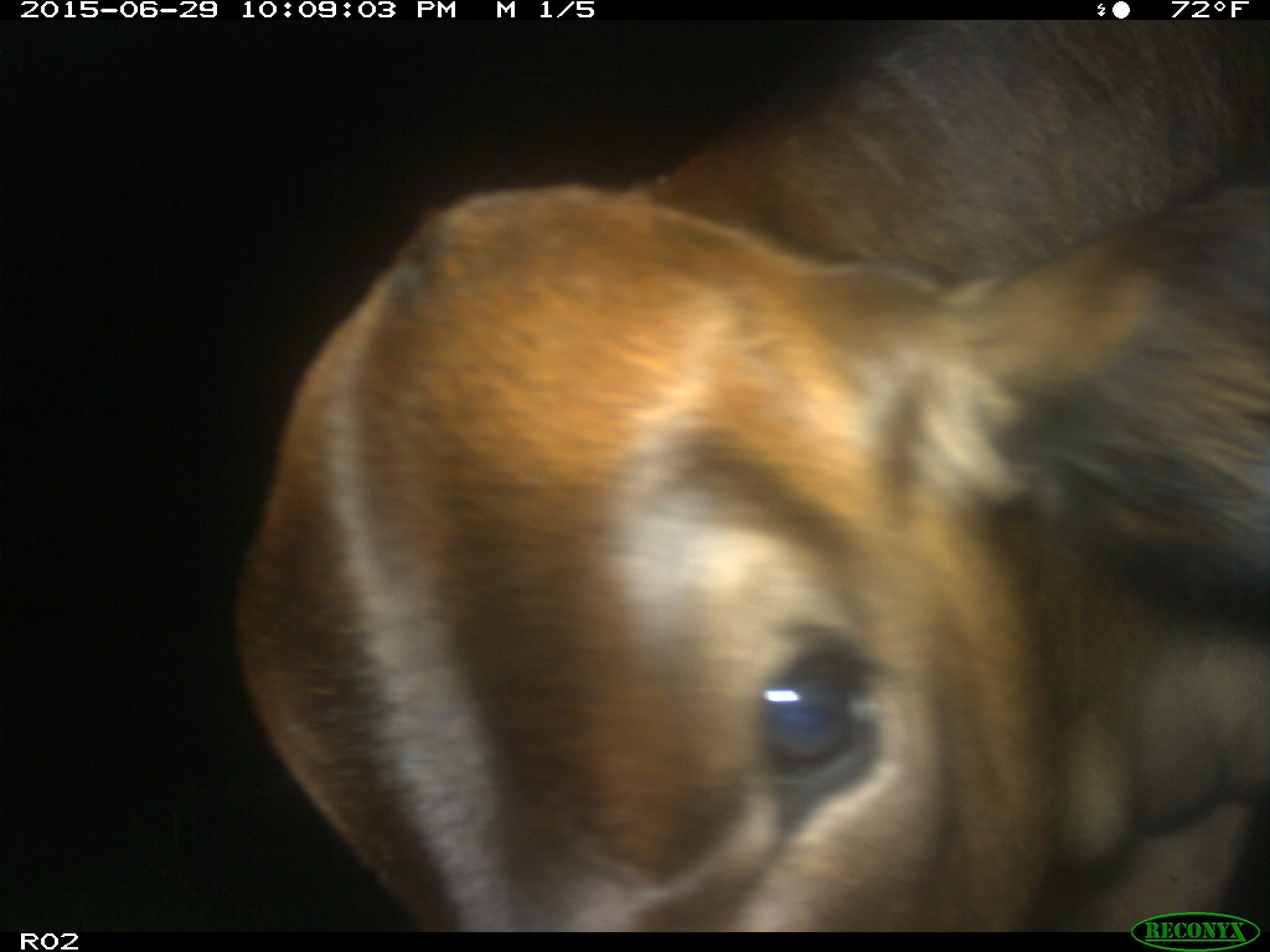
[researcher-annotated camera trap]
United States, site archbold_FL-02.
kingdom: Animalia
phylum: Chordata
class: Mammalia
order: Artiodactyla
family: Bovidae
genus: Bos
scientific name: Bos taurus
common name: domestic cow